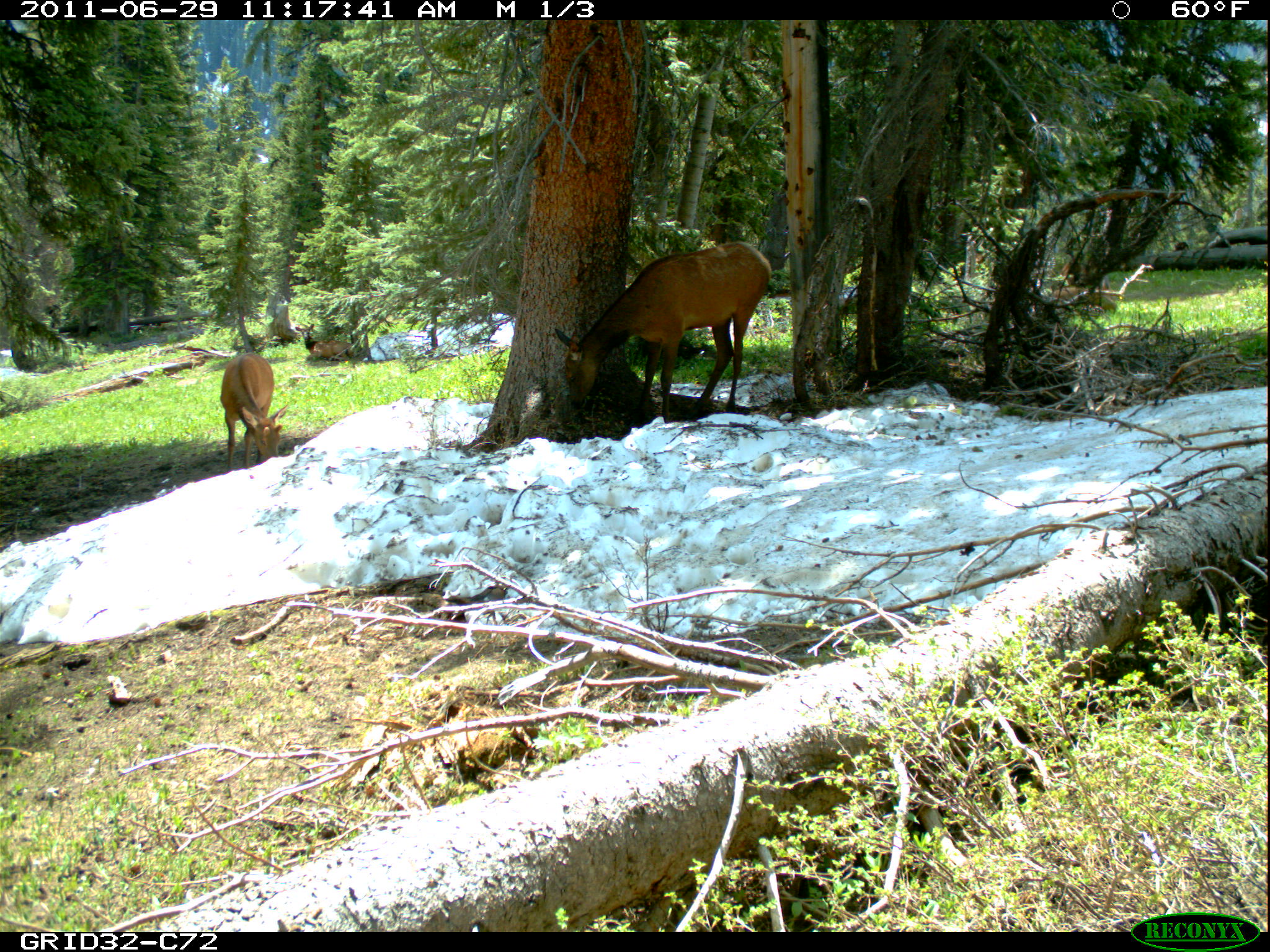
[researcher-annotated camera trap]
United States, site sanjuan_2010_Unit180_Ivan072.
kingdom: Animalia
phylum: Chordata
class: Mammalia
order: Artiodactyla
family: Cervidae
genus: Cervus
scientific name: Cervus elaphus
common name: red deer